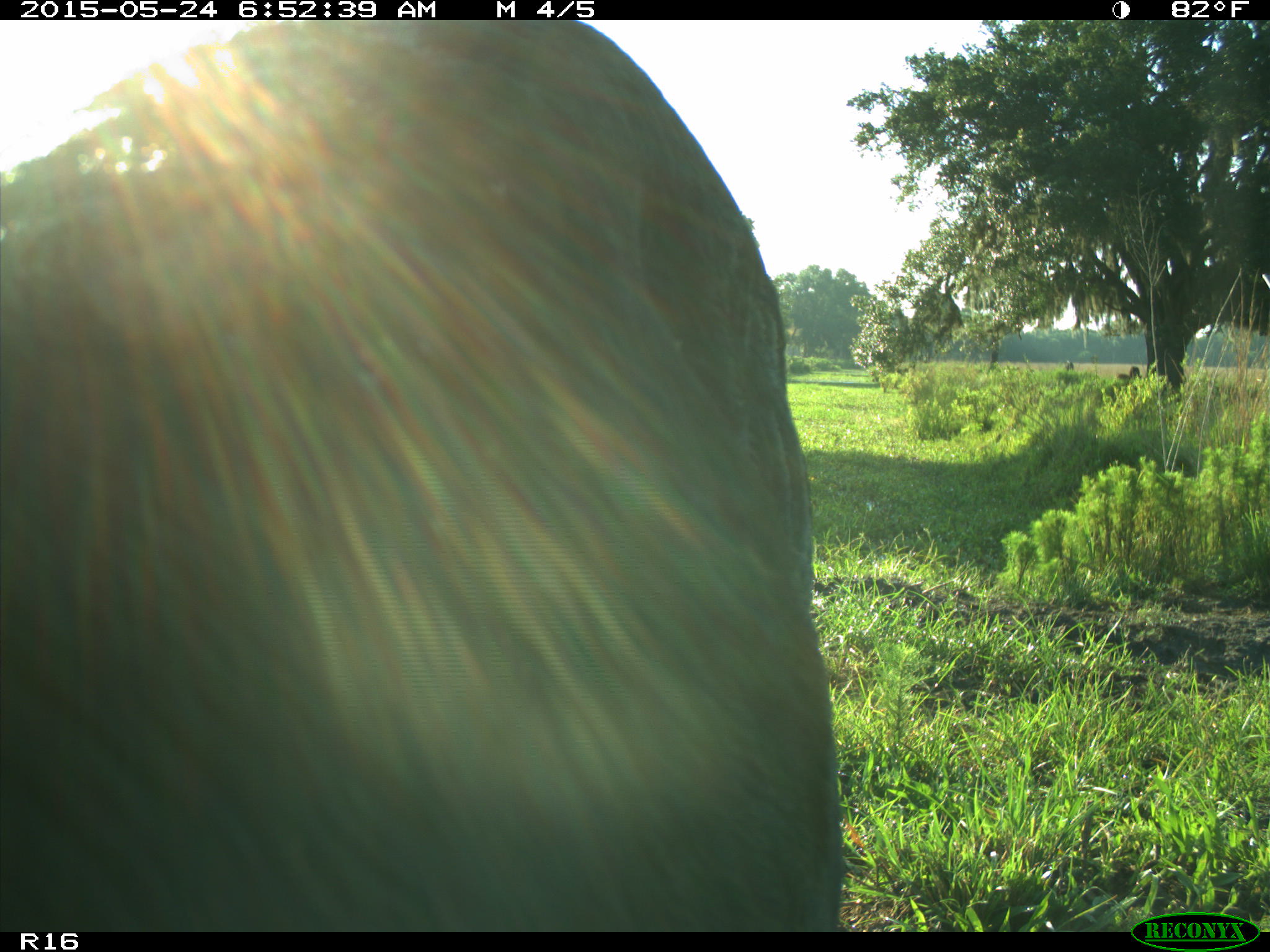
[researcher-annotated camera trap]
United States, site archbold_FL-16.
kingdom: Animalia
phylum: Chordata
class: Mammalia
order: Artiodactyla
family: Bovidae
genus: Bos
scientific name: Bos taurus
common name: domestic cow